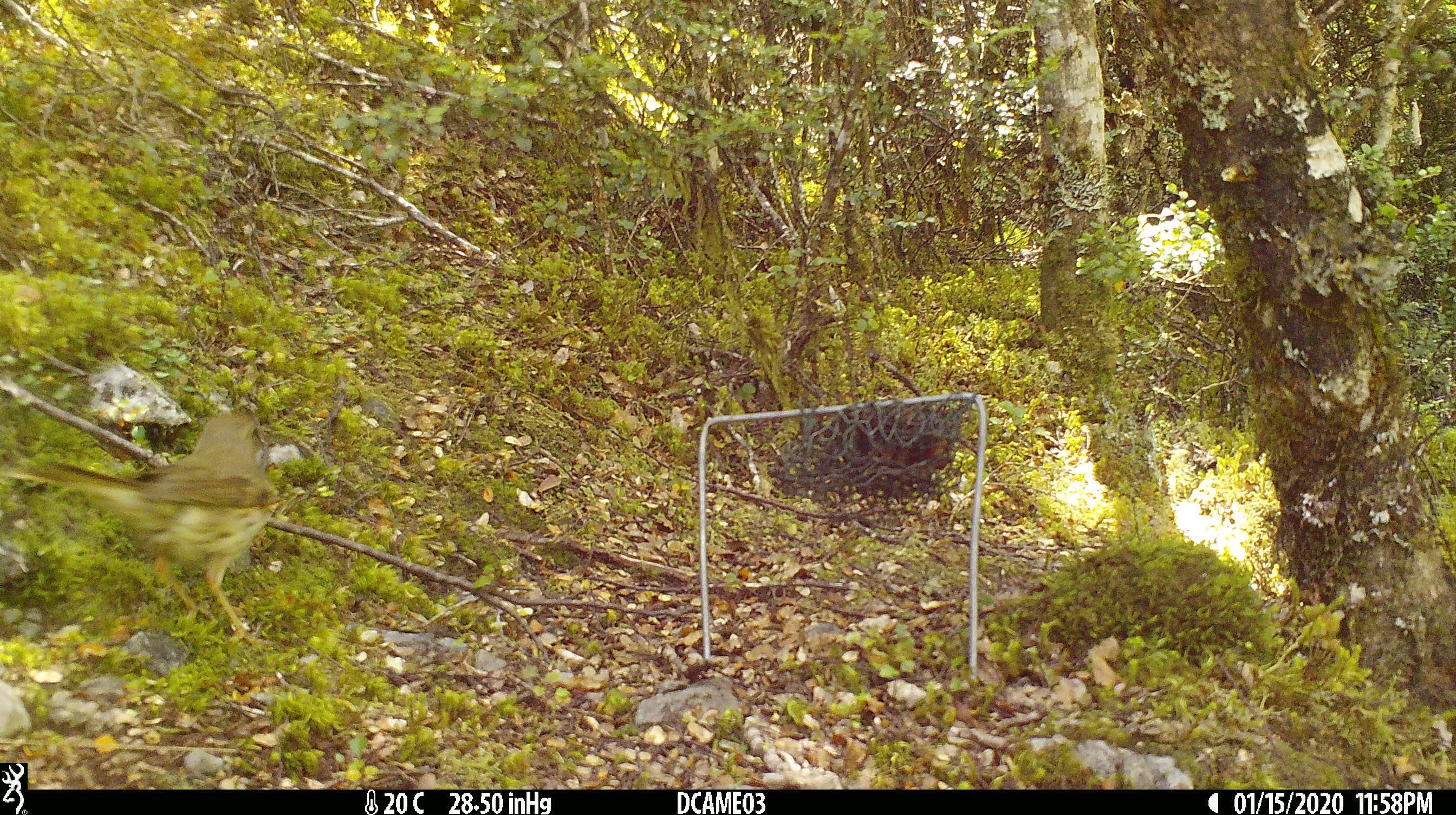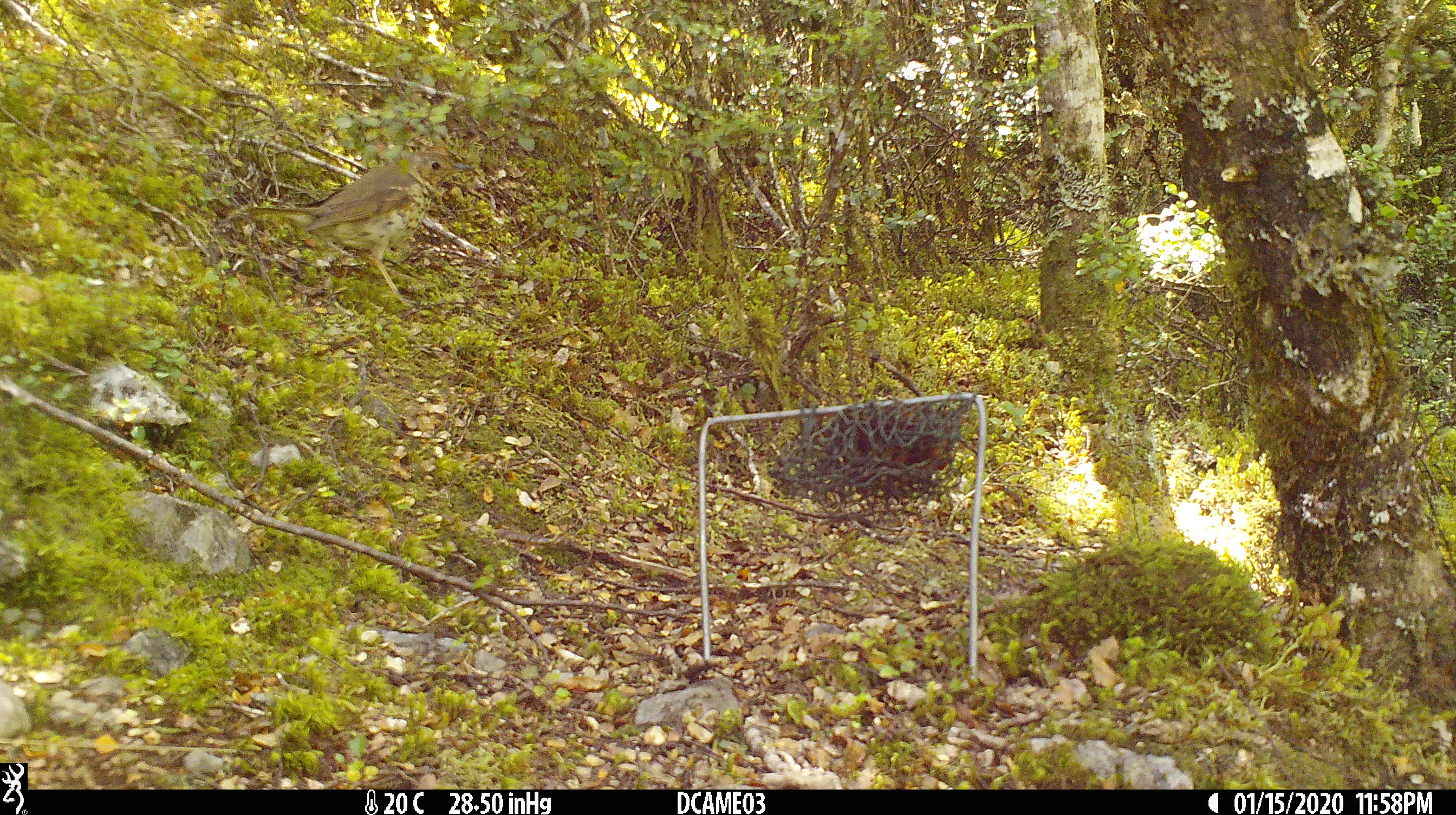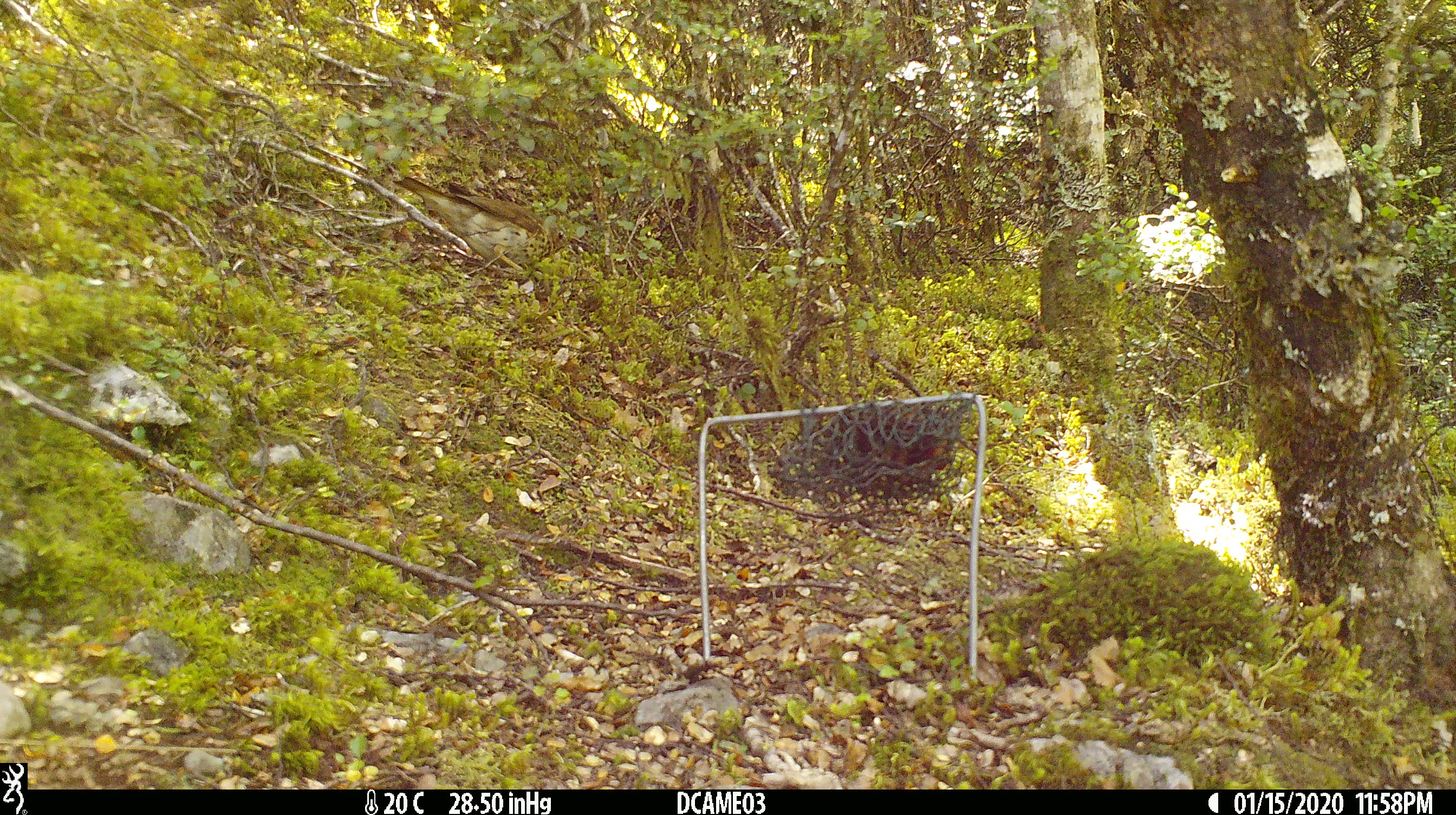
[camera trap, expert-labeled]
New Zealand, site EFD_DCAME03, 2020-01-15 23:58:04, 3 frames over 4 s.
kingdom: Animalia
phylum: Chordata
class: Aves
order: Passeriformes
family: Turdidae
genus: Turdus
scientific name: Turdus philomelos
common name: song thrush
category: thrush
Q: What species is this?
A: Thrush (song thrush) (Turdus philomelos).